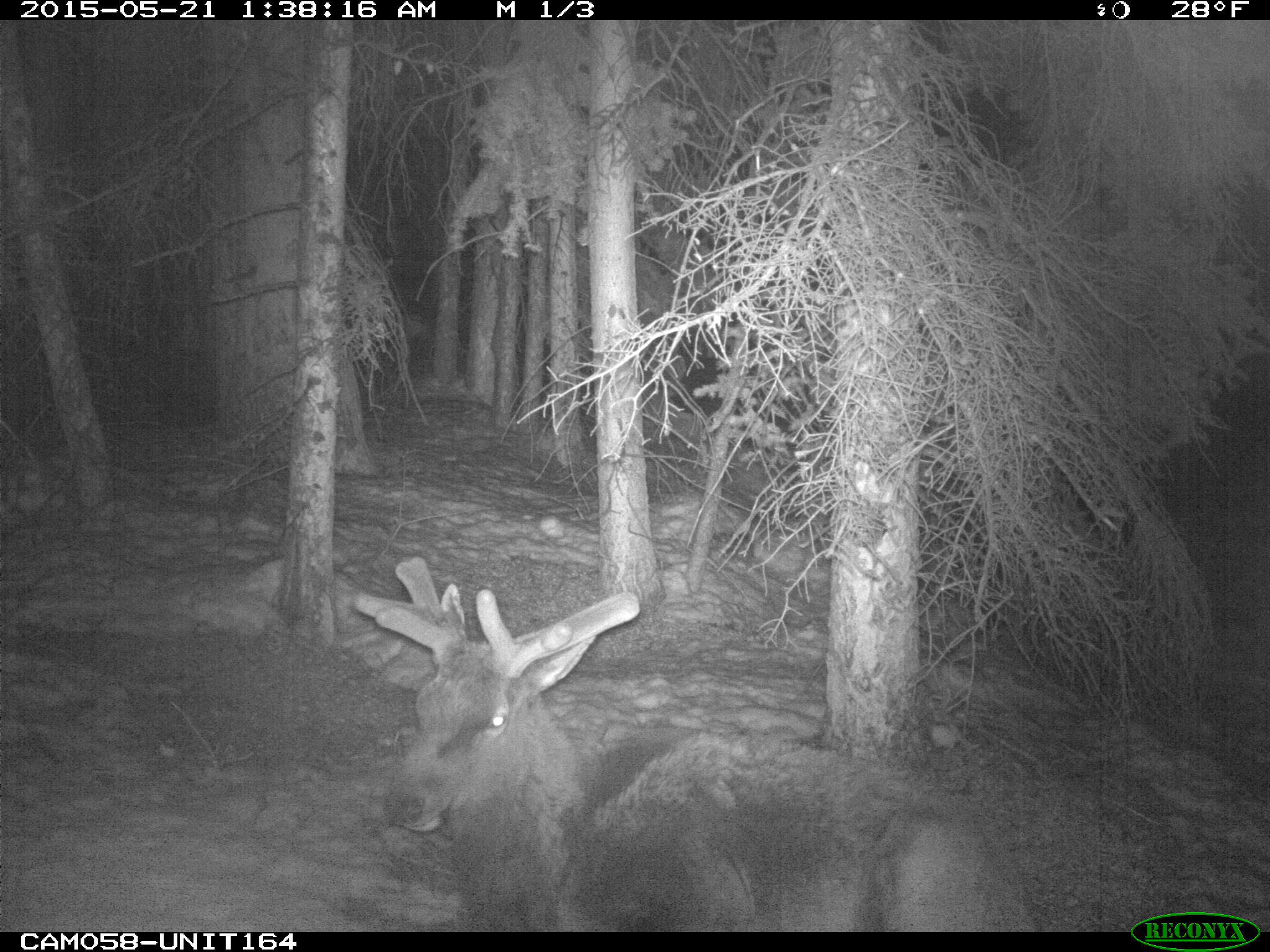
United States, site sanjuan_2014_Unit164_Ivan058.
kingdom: Animalia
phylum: Chordata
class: Mammalia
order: Artiodactyla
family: Cervidae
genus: Cervus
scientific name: Cervus elaphus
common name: red deer